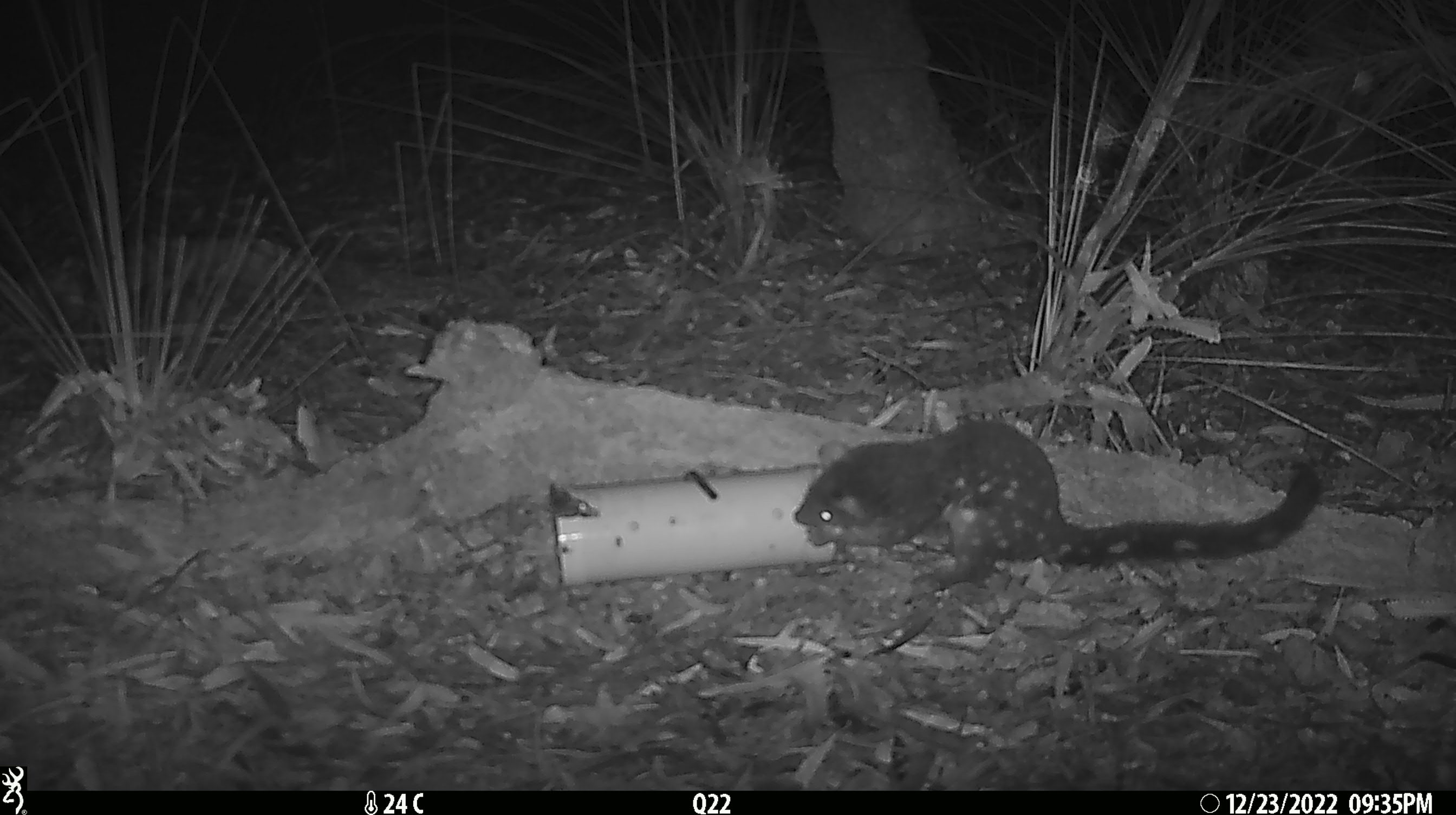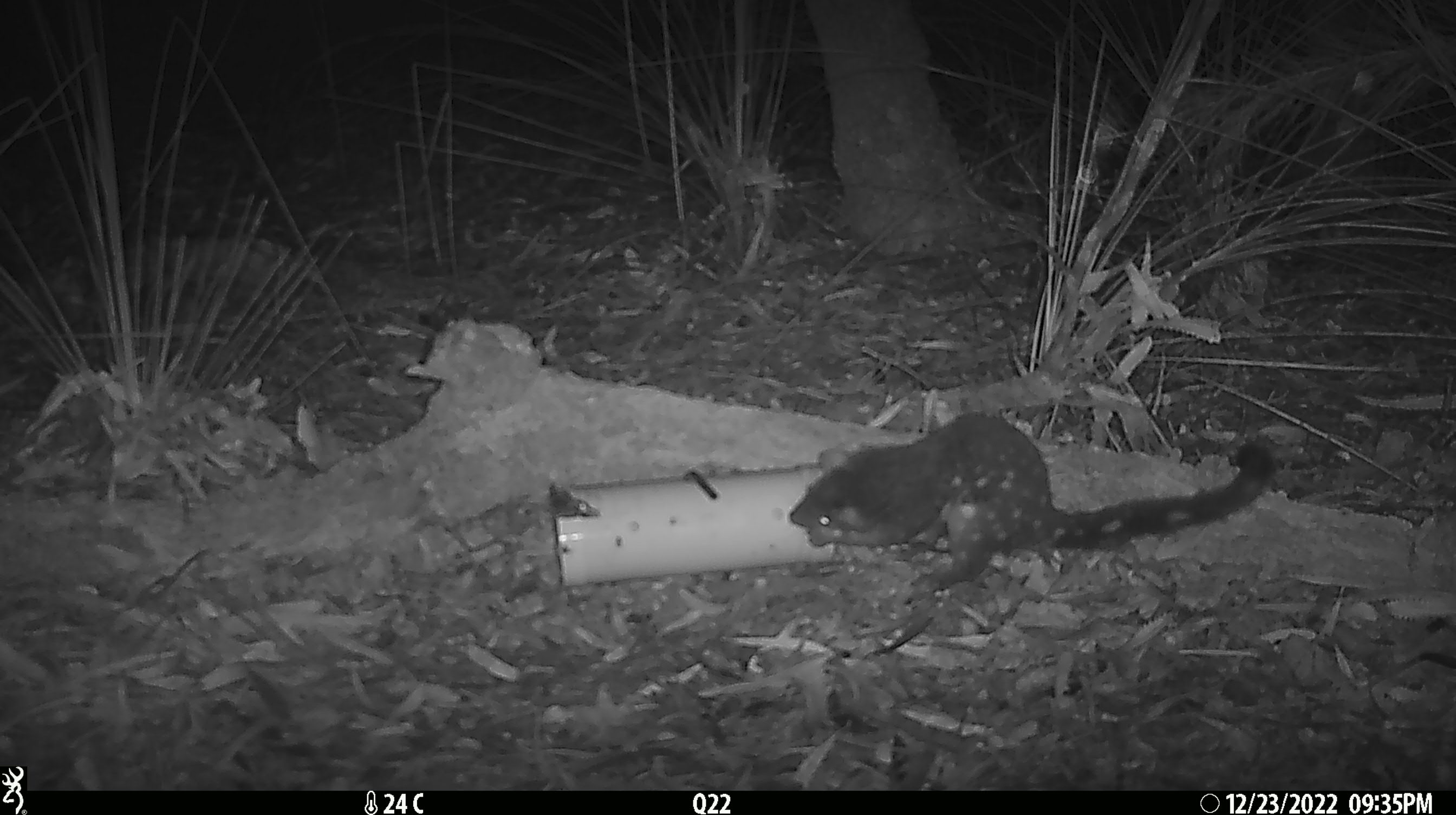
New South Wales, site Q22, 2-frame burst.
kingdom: Animalia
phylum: Chordata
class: Mammalia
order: Dasyuromorphia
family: Dasyuridae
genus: Dasyurus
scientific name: Dasyurus maculatus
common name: spotted-tailed quoll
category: quoll